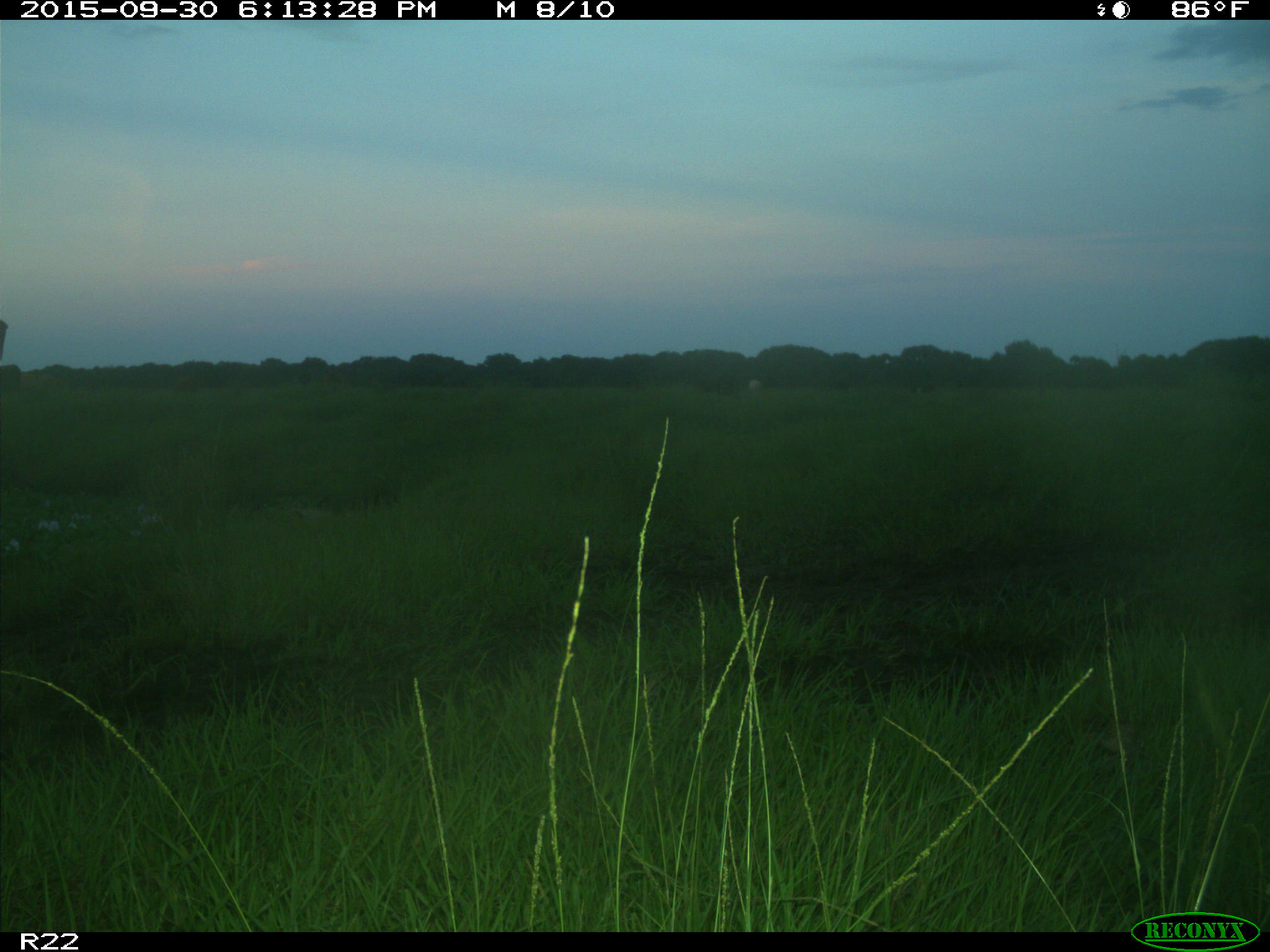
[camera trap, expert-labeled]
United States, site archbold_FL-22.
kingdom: Animalia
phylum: Chordata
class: Mammalia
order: Artiodactyla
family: Bovidae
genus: Bos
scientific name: Bos taurus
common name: domestic cow